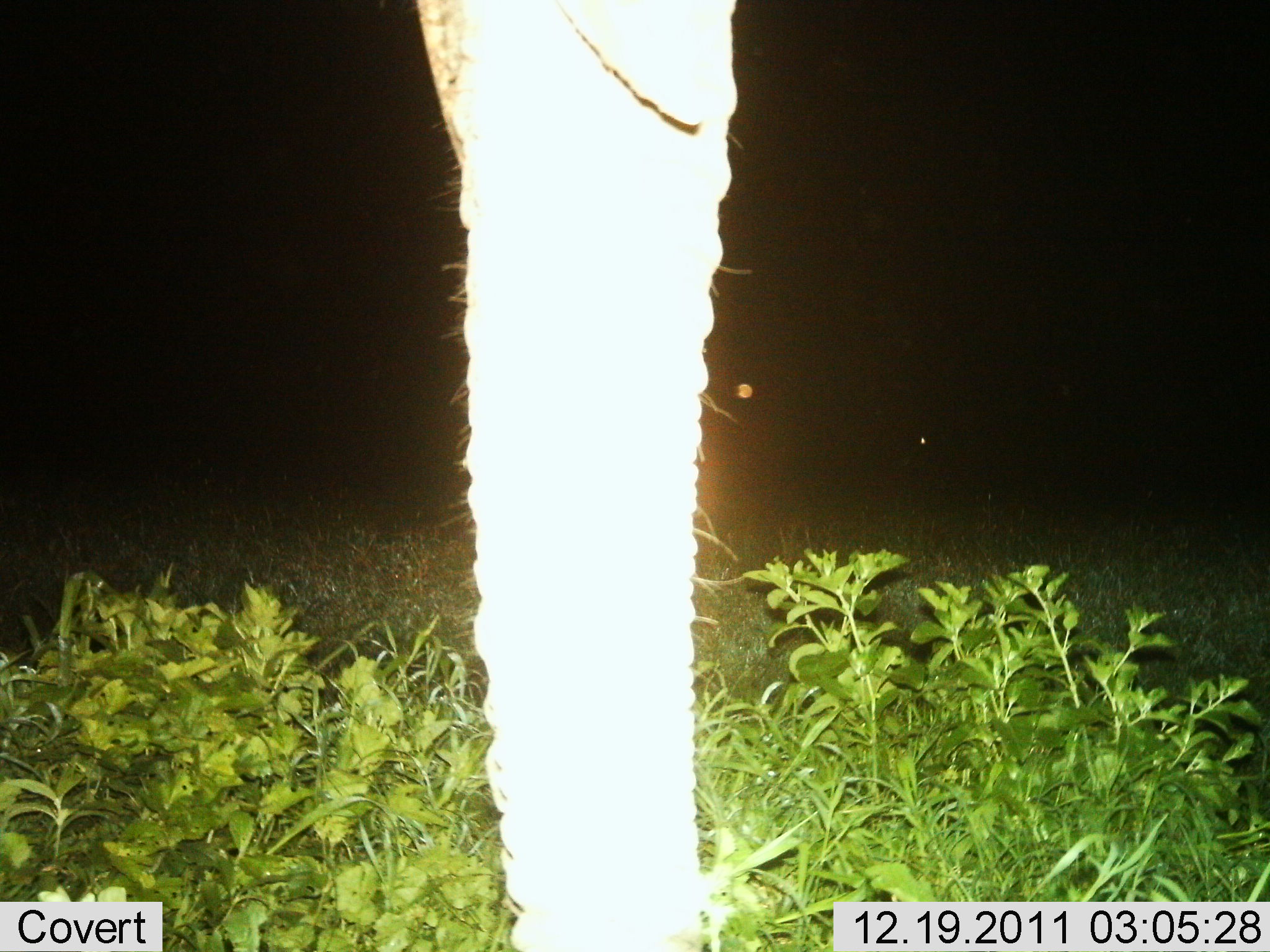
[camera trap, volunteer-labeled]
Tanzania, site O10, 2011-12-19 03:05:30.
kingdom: Animalia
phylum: Chordata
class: Mammalia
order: Proboscidea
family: Elephantidae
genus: Loxodonta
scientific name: Loxodonta africana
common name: african bush elephant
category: elephant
Elephant (african bush elephant) (Loxodonta africana), count 1. Behavior (volunteer vote fractions): standing 100%, resting 0%, moving 0%, interacting 0%. Young present (vote fraction): 0%. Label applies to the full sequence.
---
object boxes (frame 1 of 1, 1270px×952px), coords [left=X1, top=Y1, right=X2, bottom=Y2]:
animal: [left=415, top=0, right=740, bottom=952]